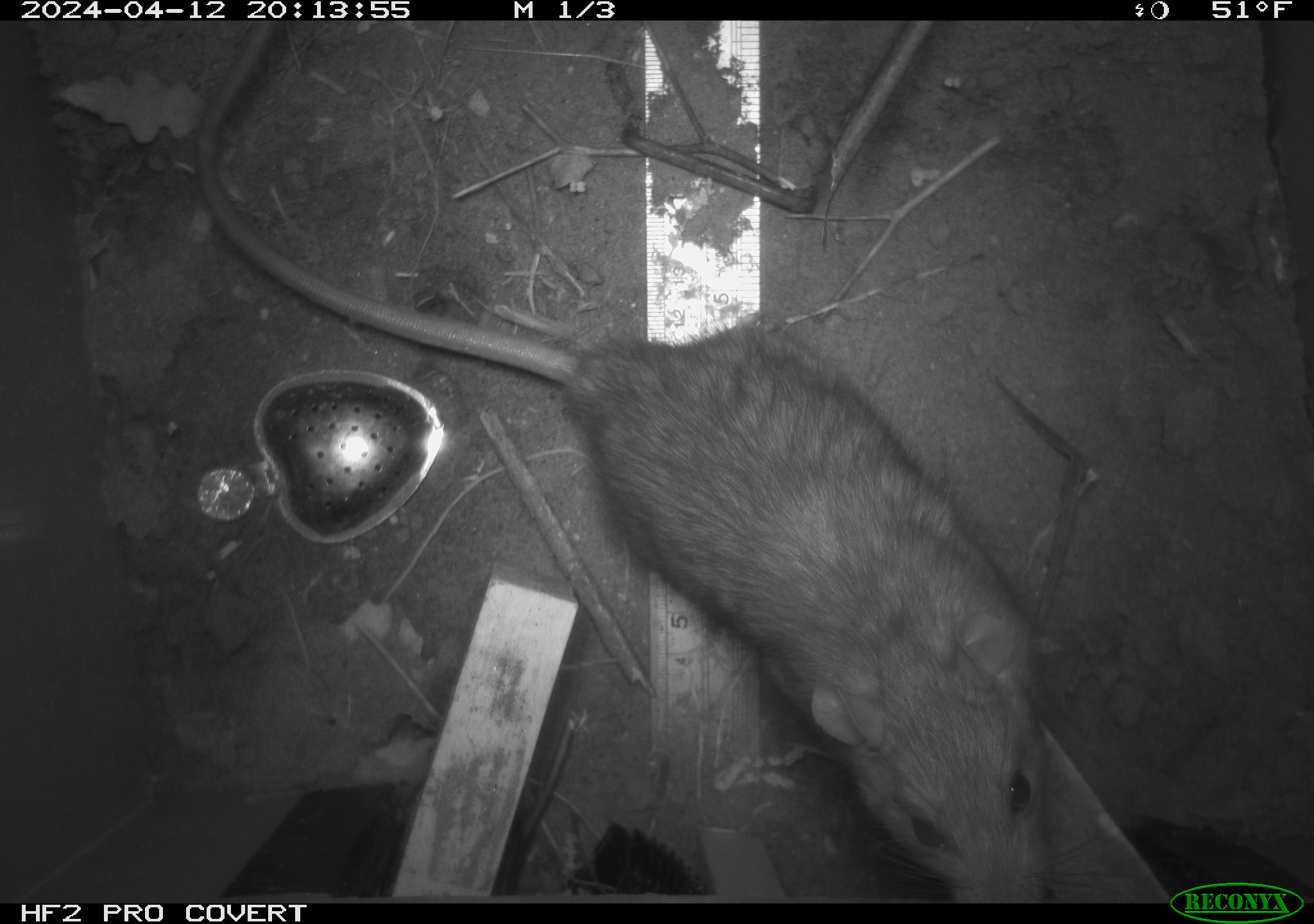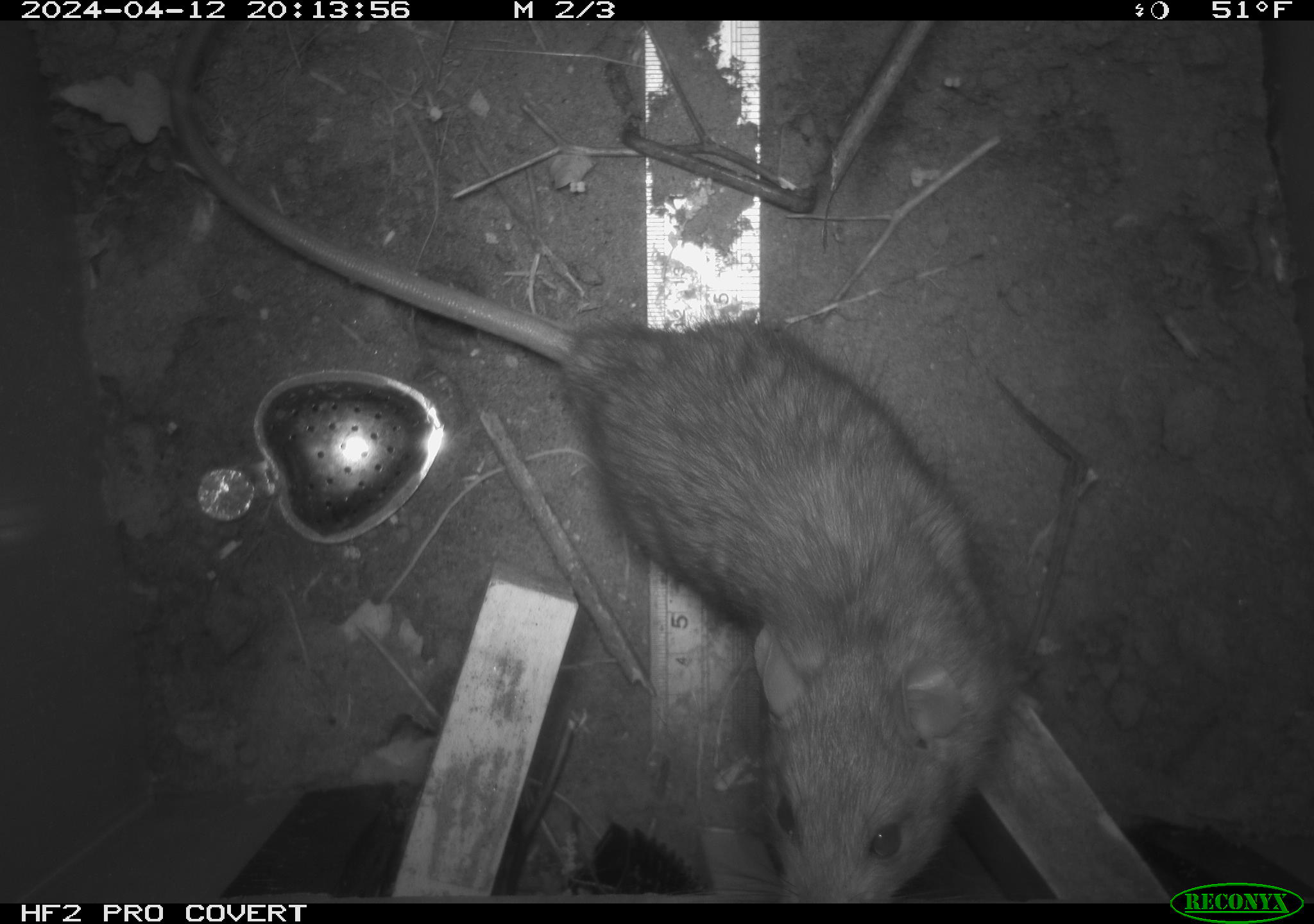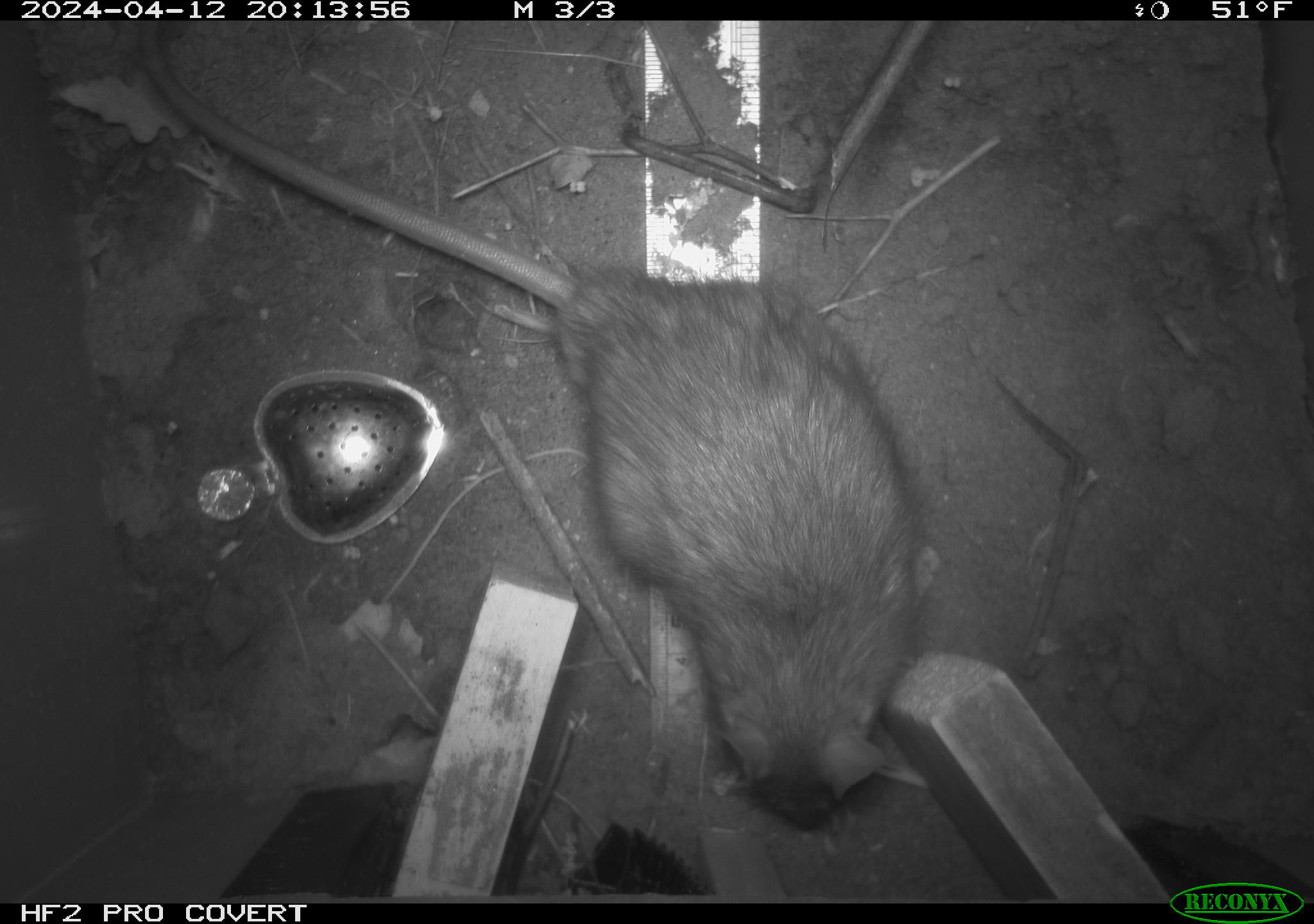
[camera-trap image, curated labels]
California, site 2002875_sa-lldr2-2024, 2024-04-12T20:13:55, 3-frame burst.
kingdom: Animalia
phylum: Chordata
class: Mammalia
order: Rodentia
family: Muridae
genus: Rattus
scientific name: Rattus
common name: rat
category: rattus species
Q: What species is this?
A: Rattus species (rat) (Rattus).